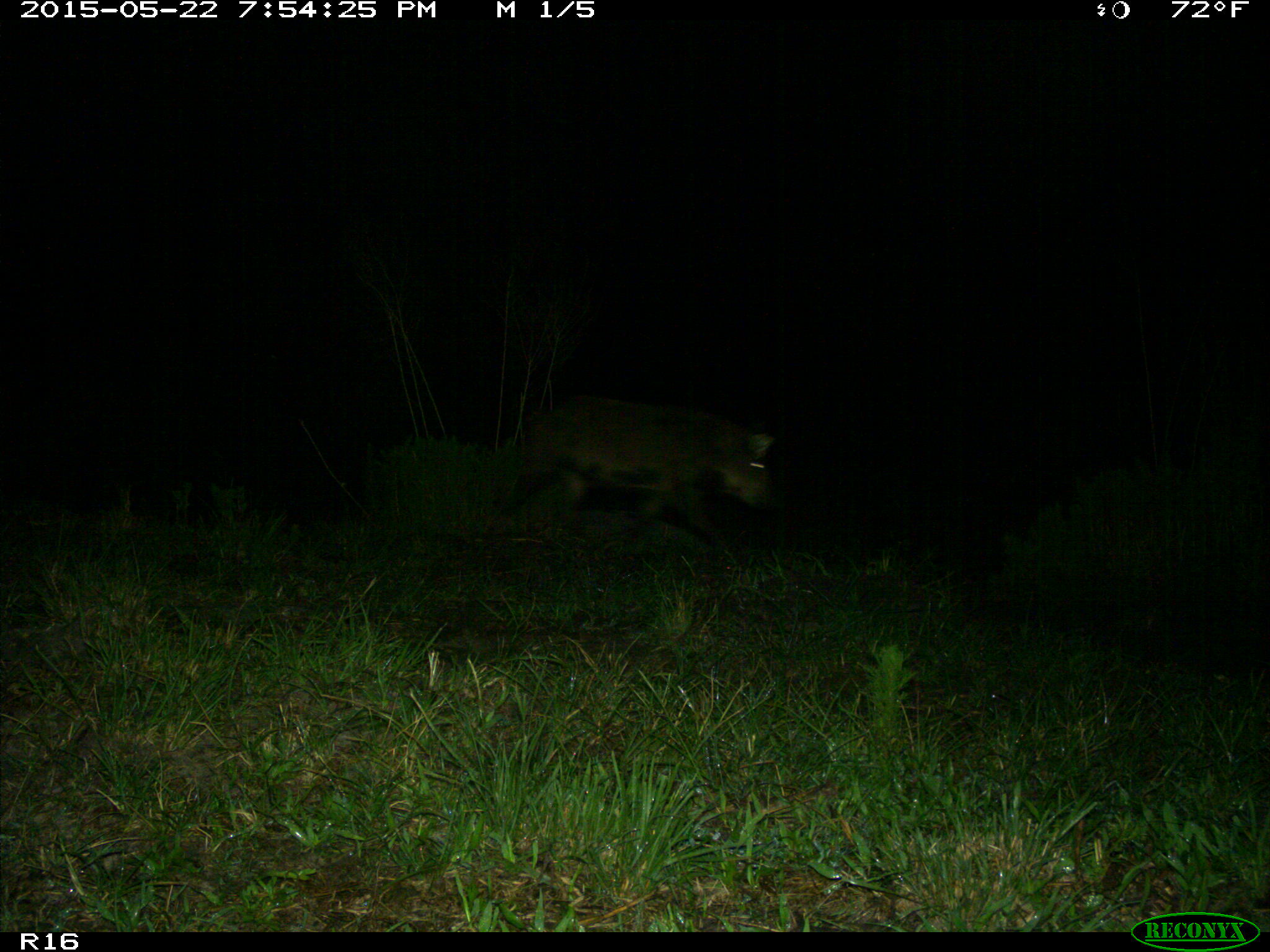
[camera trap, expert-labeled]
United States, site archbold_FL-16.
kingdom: Animalia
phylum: Chordata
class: Mammalia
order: Artiodactyla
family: Suidae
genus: Sus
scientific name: Sus scrofa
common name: wild boar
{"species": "Sus scrofa (wild boar)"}